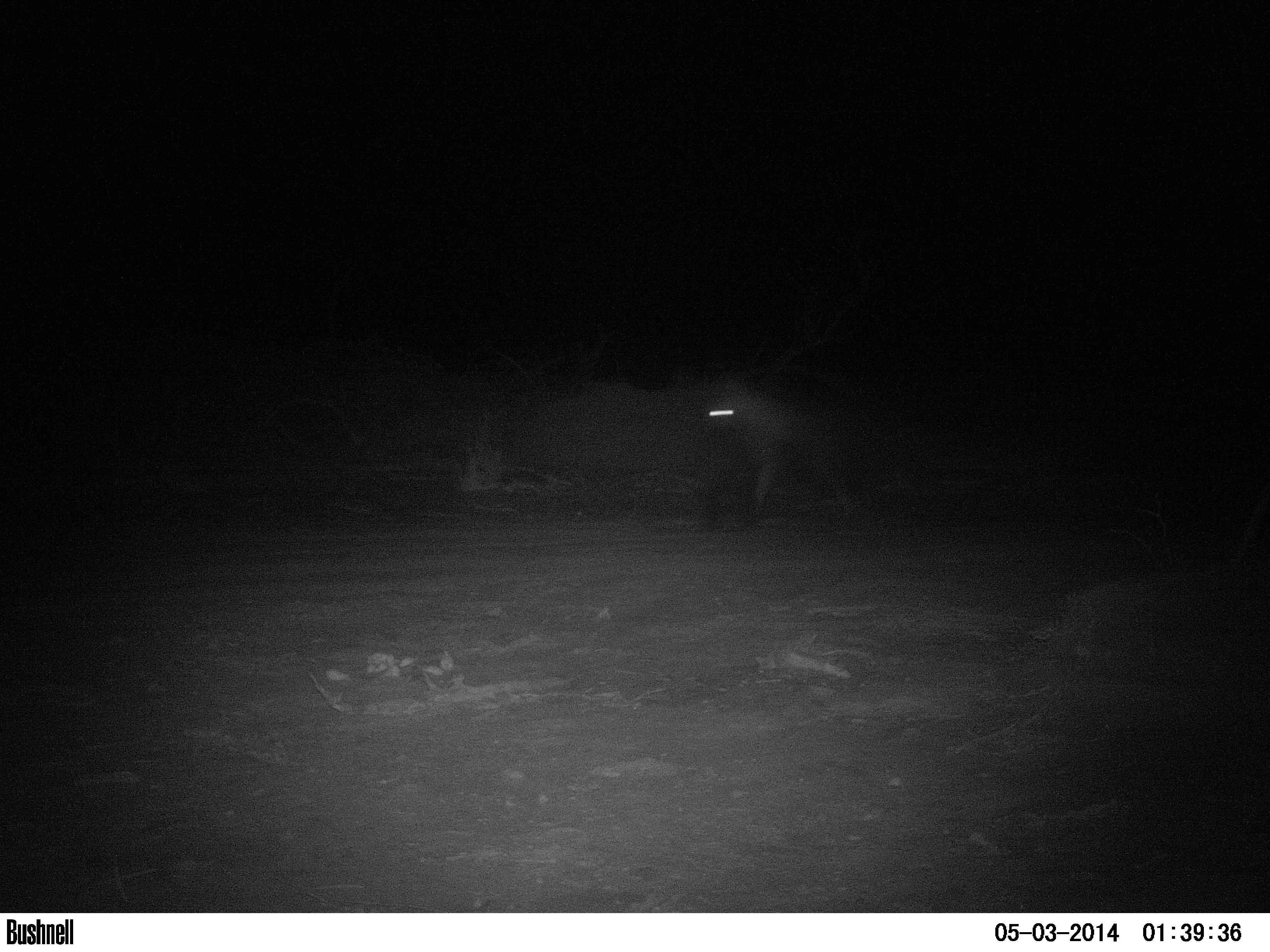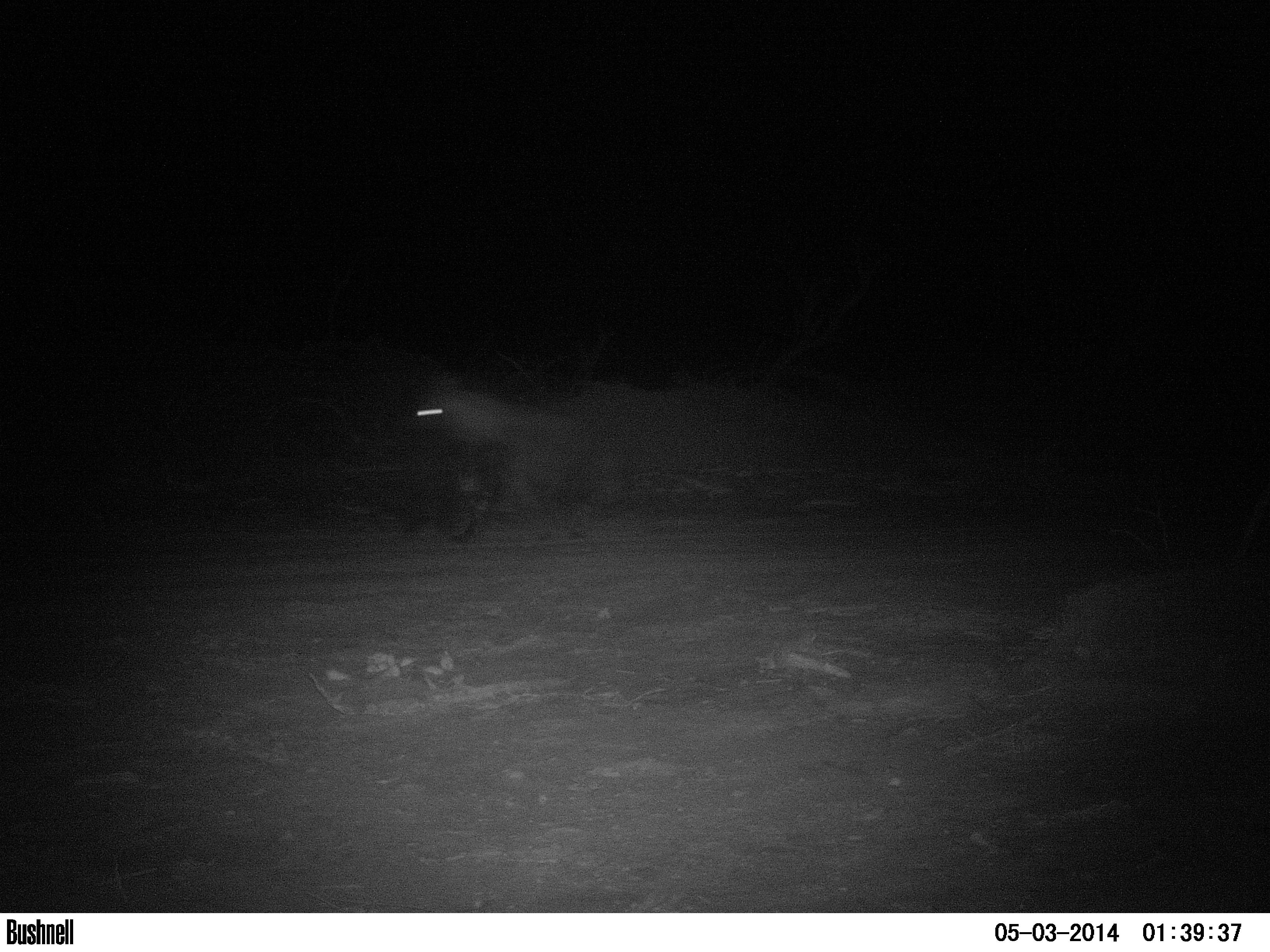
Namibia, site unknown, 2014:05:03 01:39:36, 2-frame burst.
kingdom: Animalia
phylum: Chordata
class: Mammalia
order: Carnivora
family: Hyaenidae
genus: Parahyaena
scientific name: Parahyaena brunnea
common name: brown hyena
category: hyaena brunnea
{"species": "hyaena brunnea (brown hyena) (Parahyaena brunnea)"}